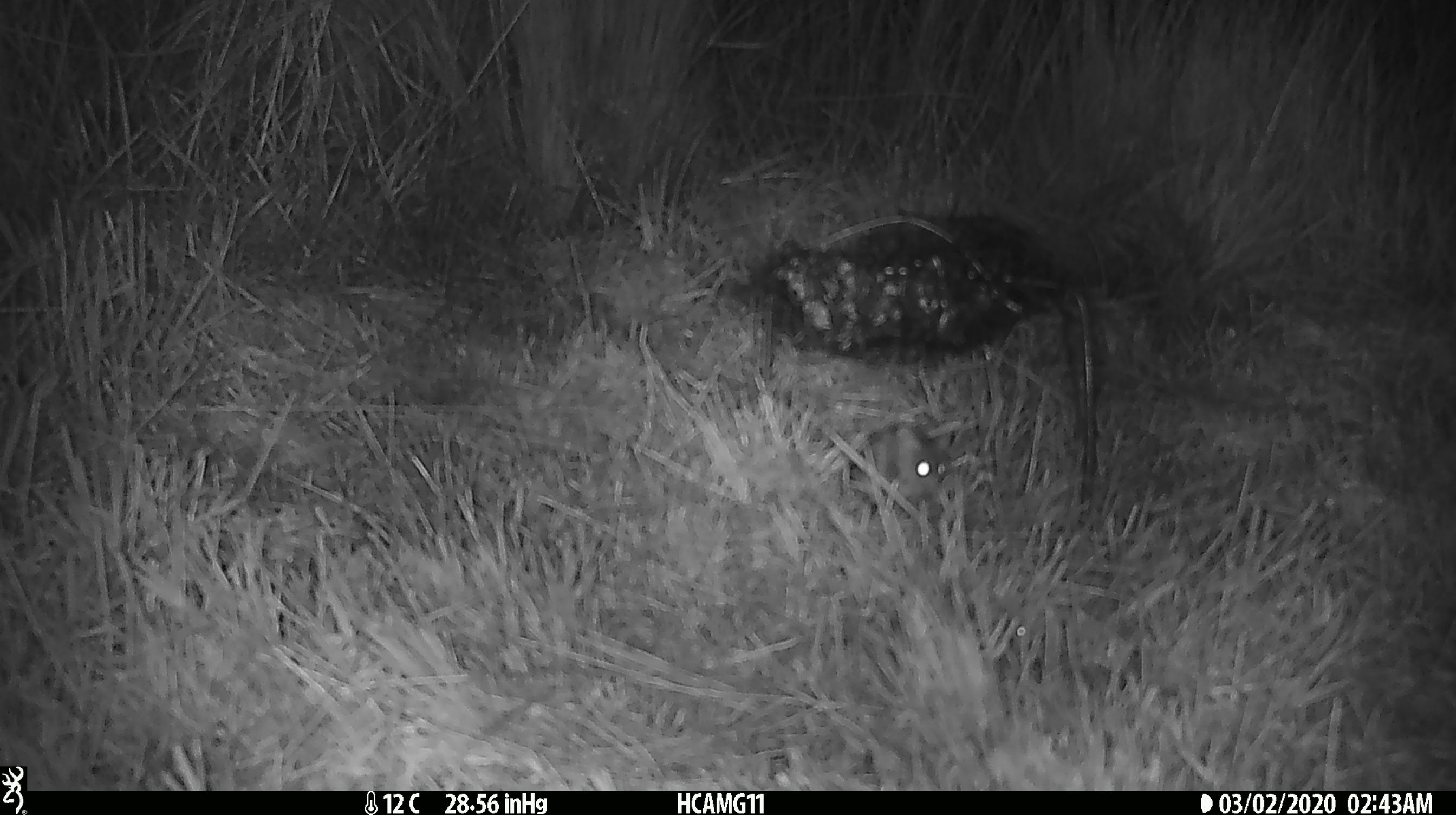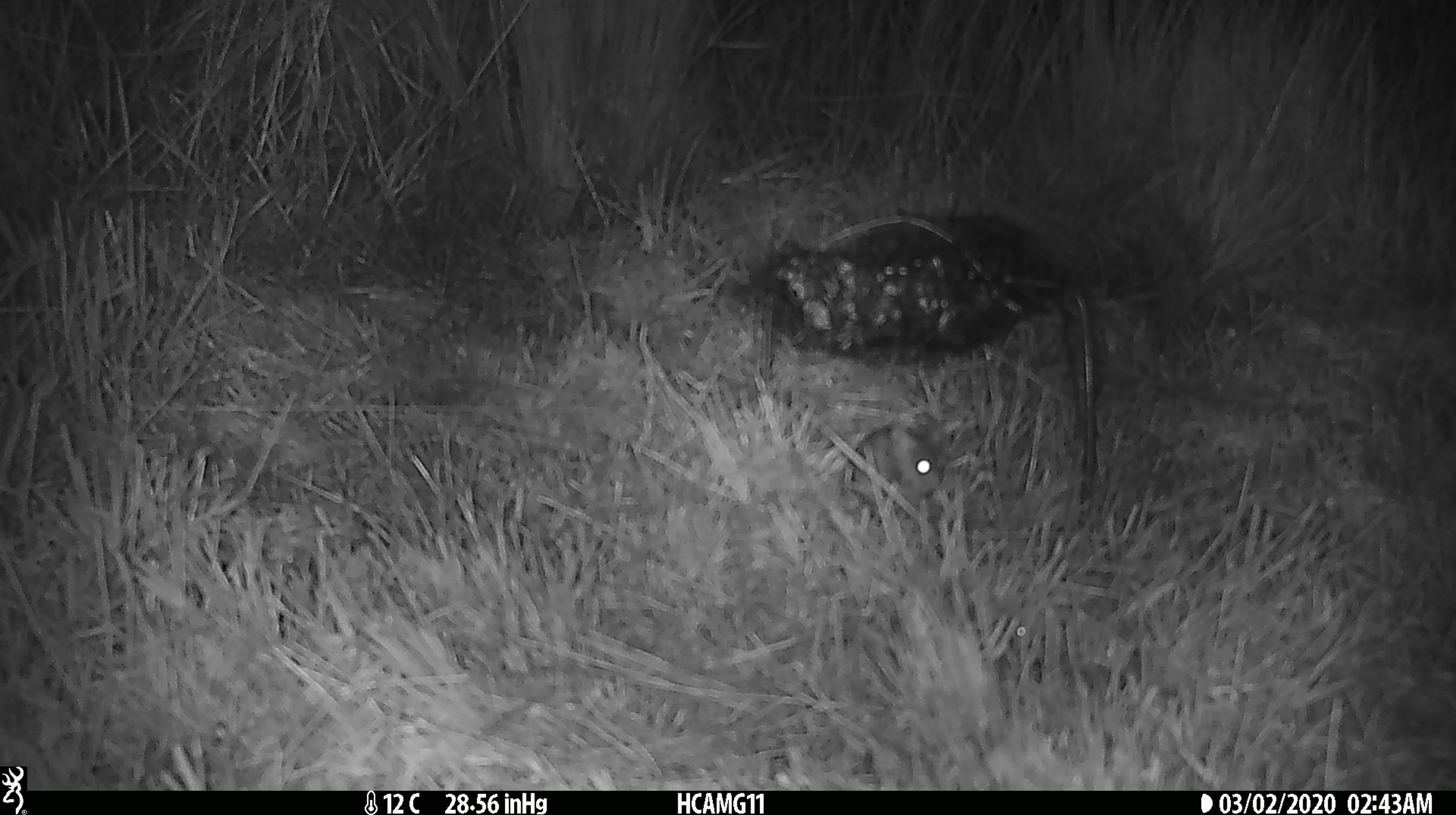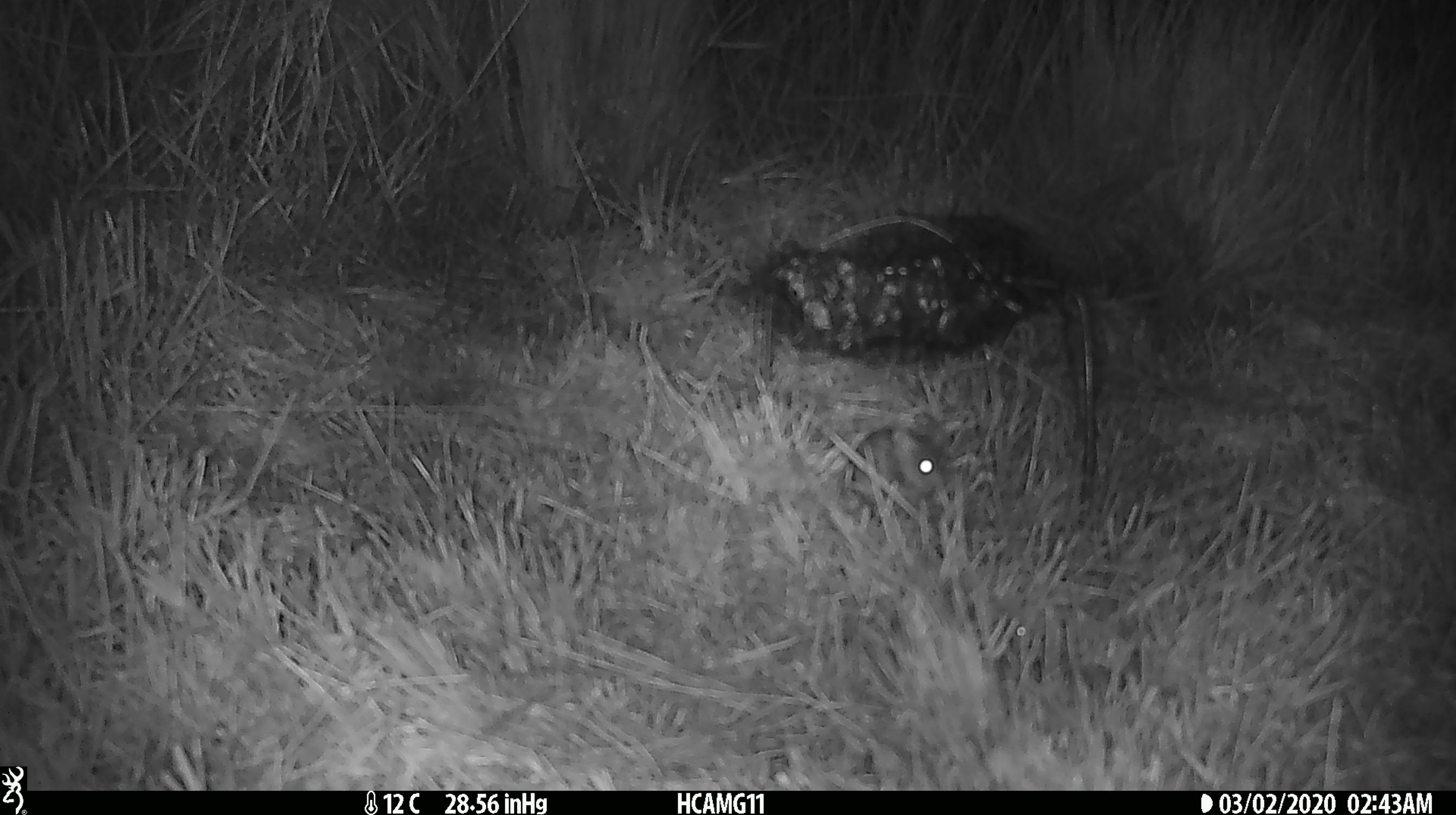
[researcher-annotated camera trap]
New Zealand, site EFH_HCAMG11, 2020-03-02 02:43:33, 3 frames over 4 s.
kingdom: Animalia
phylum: Chordata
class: Mammalia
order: Rodentia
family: Muridae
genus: Mus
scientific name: Mus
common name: mouse